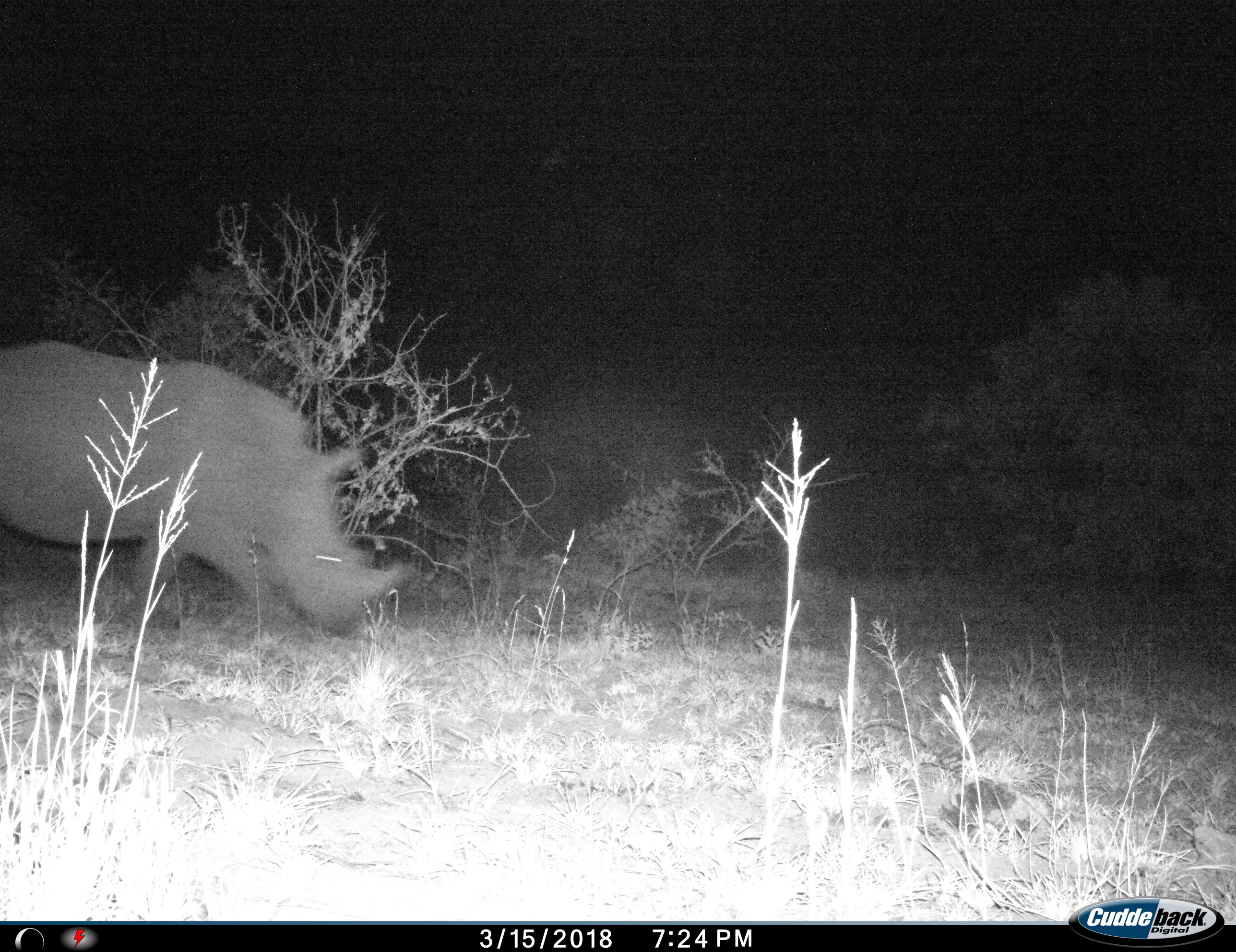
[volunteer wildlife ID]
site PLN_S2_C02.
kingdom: Animalia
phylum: Chordata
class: Mammalia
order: Perissodactyla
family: Rhinocerotidae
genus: Ceratotherium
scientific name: Ceratotherium simum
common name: white rhinoceros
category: rhinoceroswhite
Rhinoceroswhite (white rhinoceros) (Ceratotherium simum), count 1. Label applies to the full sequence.